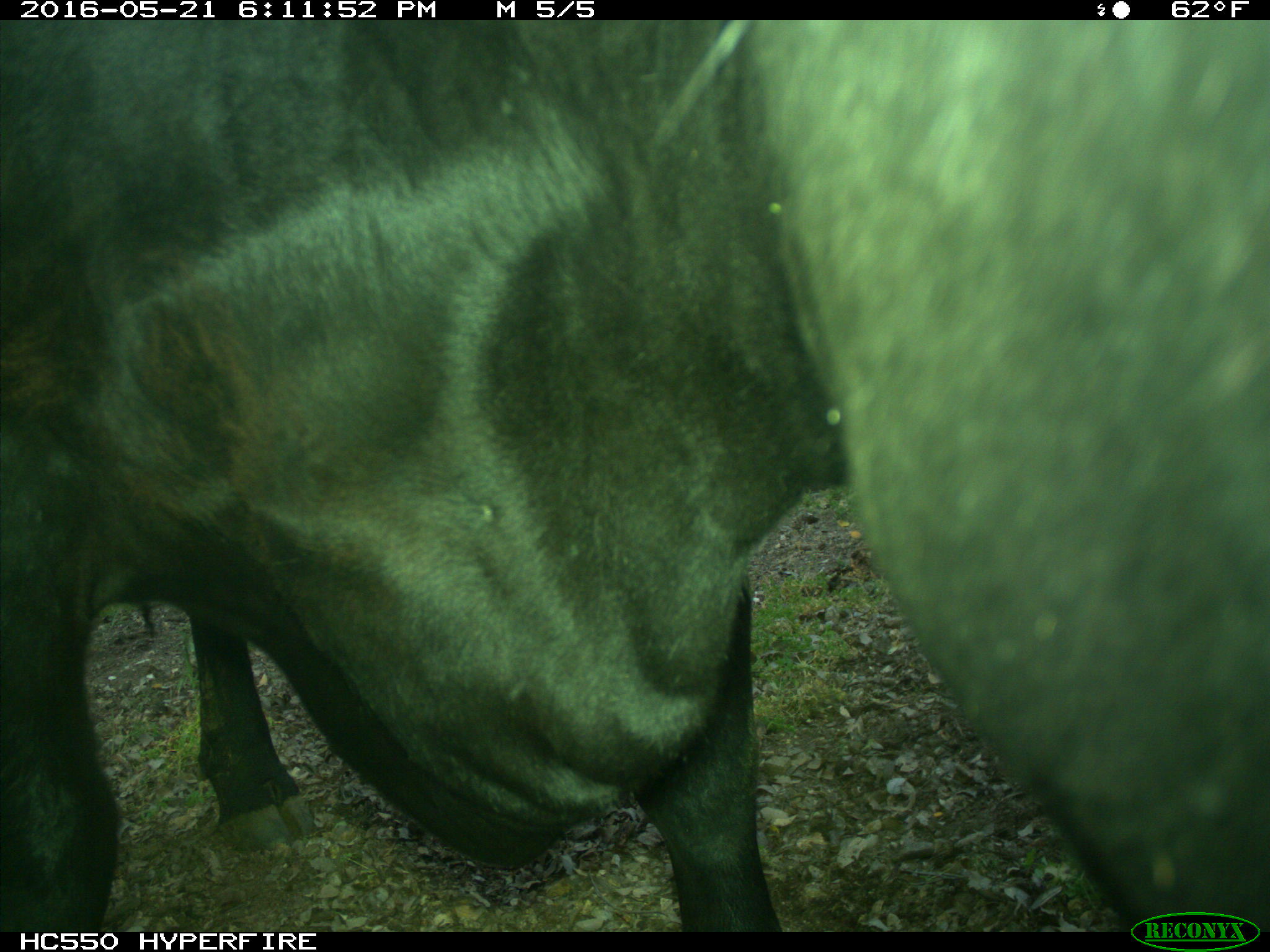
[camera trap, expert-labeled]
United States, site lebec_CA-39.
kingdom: Animalia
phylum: Chordata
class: Mammalia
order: Artiodactyla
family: Bovidae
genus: Bos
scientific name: Bos taurus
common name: domestic cow